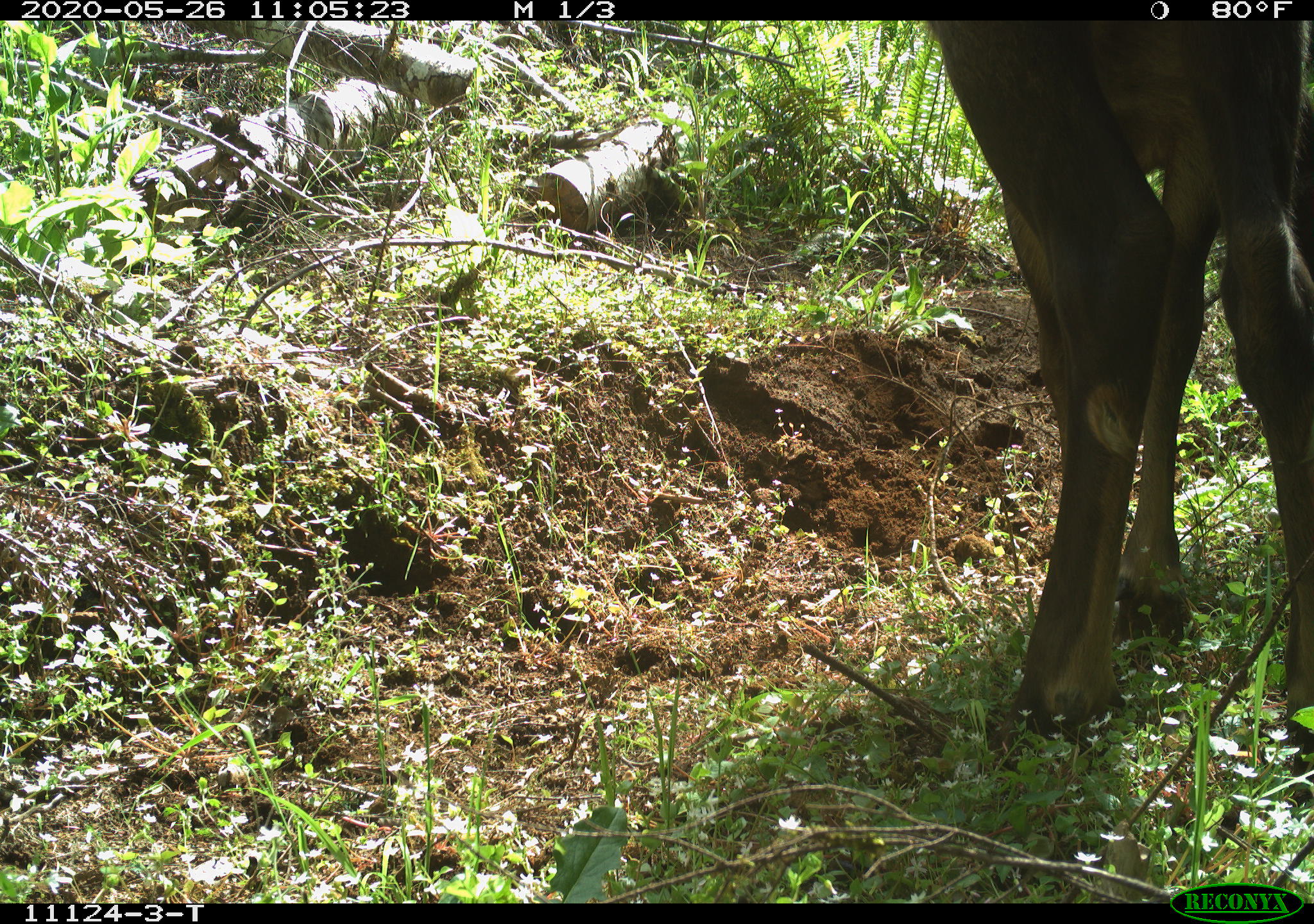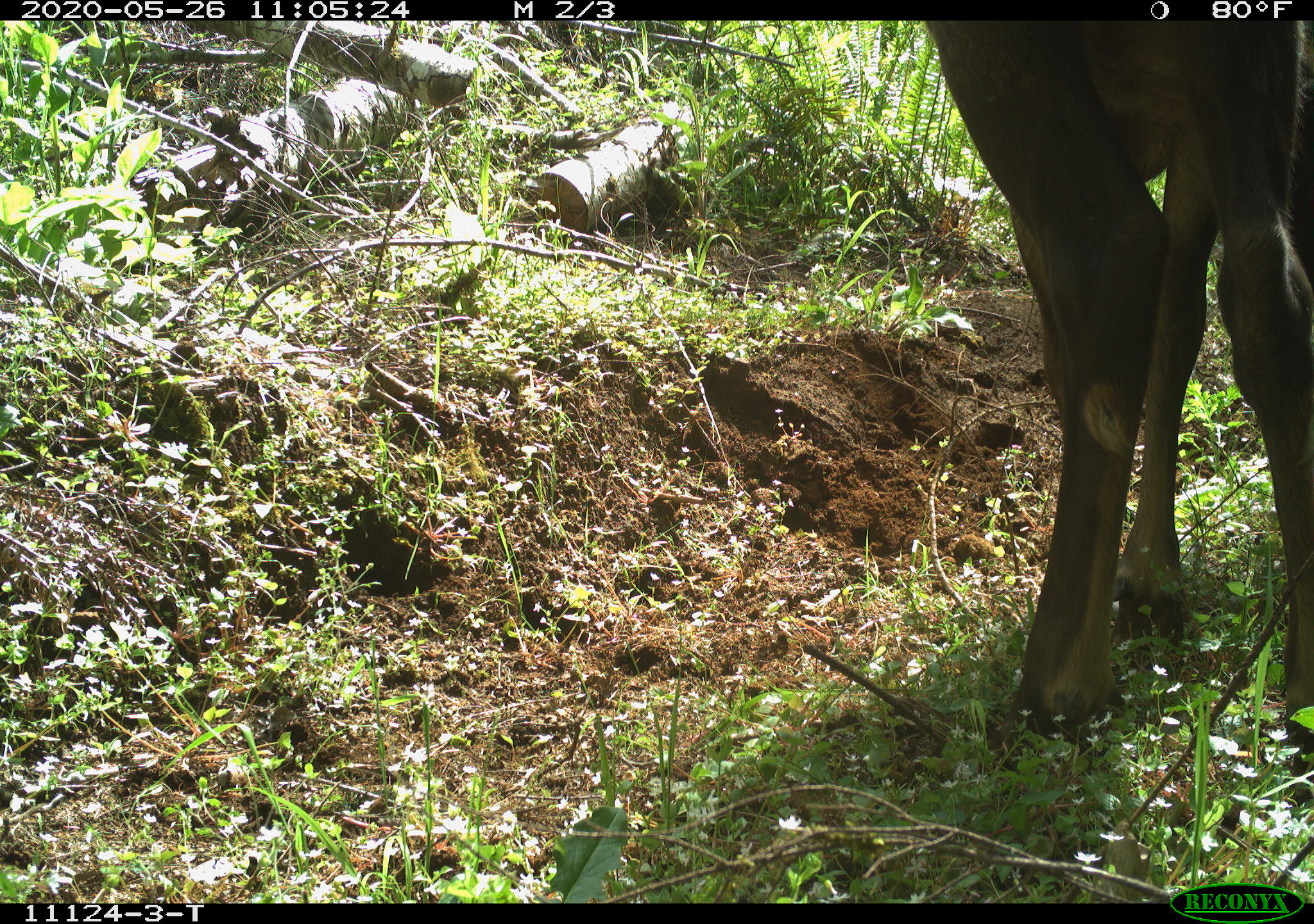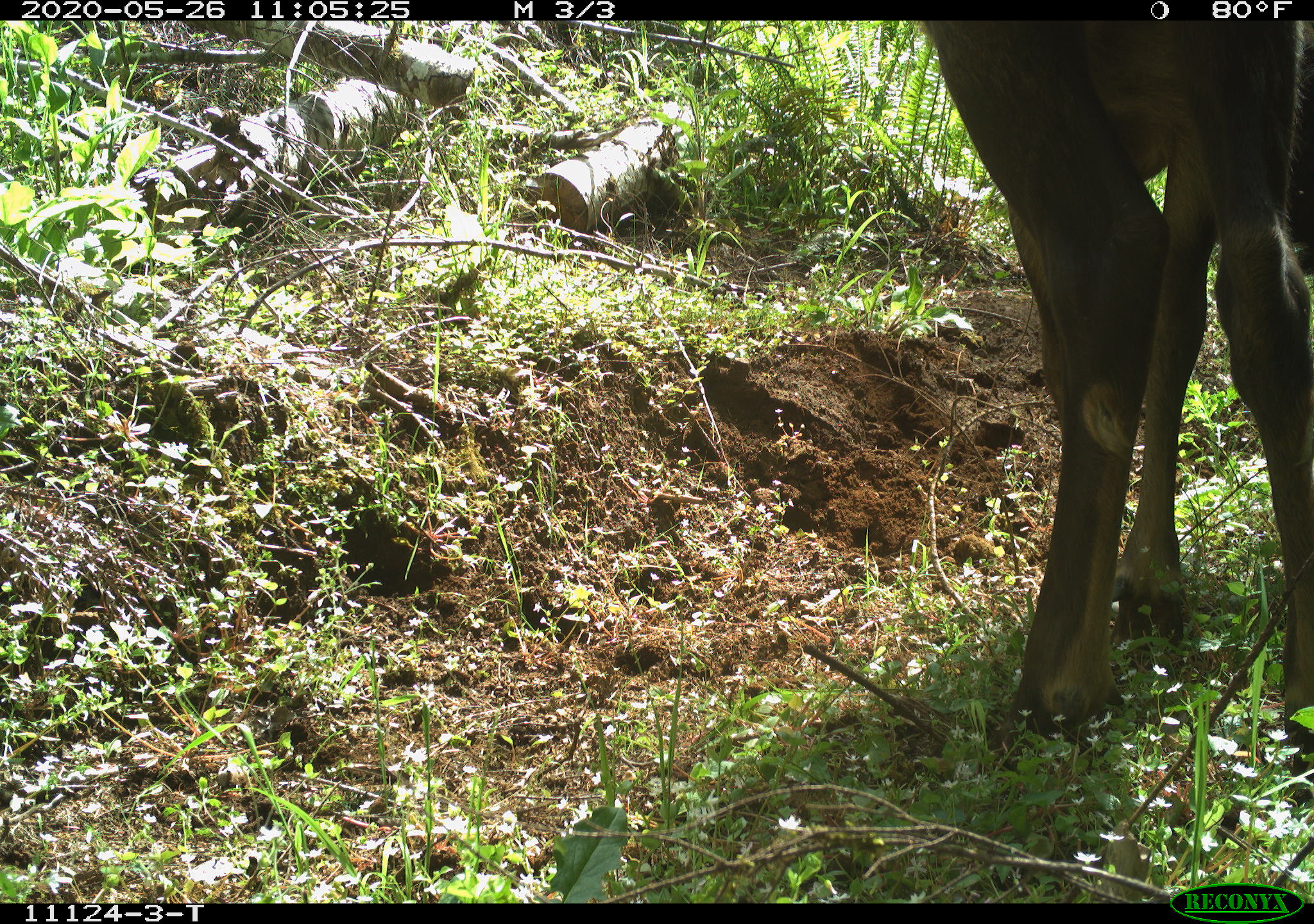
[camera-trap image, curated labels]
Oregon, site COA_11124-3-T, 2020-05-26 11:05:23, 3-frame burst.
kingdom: Animalia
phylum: Chordata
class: Mammalia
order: Artiodactyla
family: Cervidae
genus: Cervus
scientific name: Cervus canadensis roosevelti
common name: roosevelt elk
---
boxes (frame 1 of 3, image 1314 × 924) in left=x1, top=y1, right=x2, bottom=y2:
roosevelt elk: left=911, top=20, right=1309, bottom=749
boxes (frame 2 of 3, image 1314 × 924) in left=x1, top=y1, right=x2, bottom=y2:
roosevelt elk: left=911, top=26, right=1307, bottom=749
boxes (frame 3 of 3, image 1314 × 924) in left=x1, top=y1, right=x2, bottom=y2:
roosevelt elk: left=914, top=24, right=1305, bottom=745